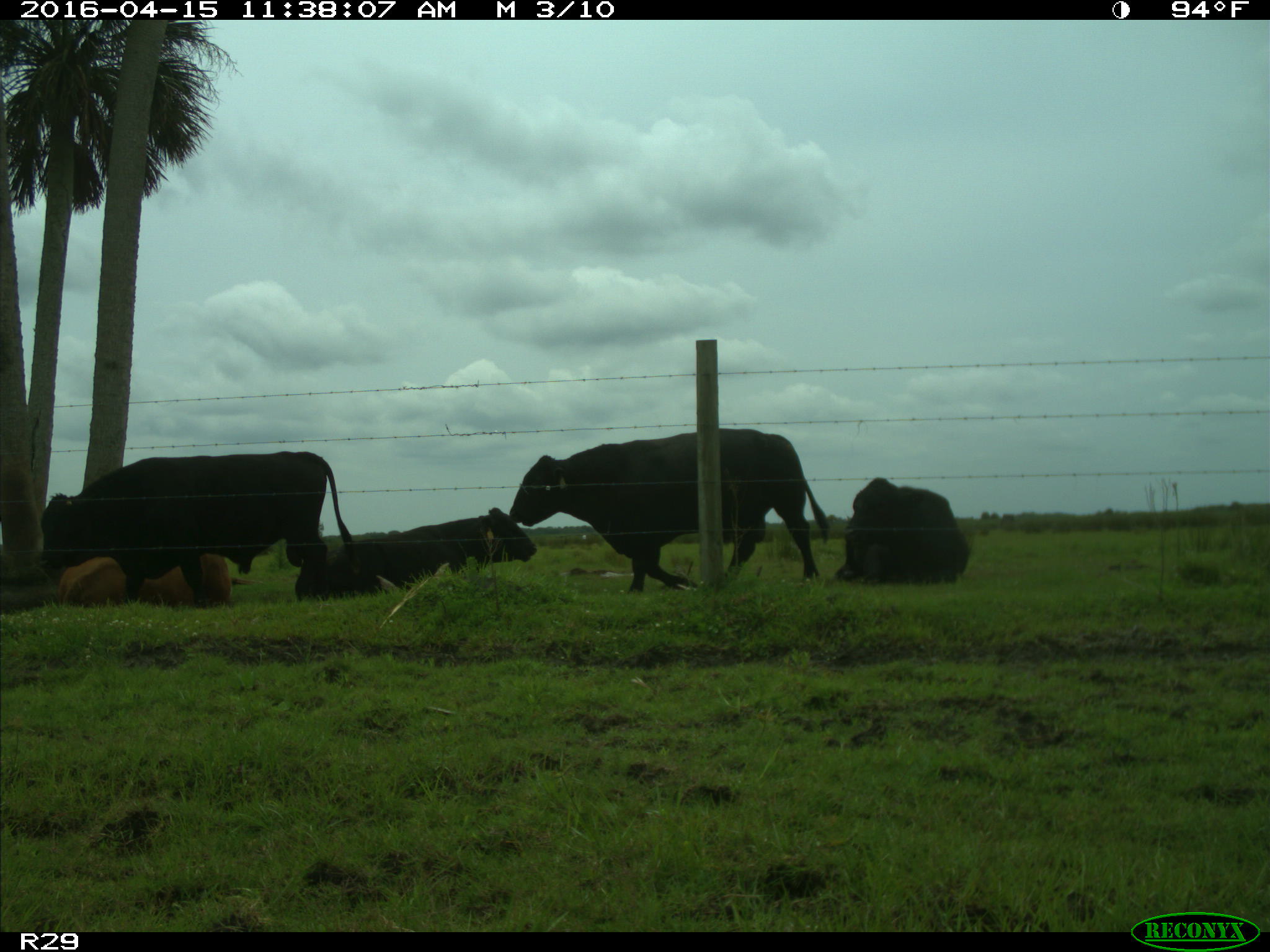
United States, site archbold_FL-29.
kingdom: Animalia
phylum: Chordata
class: Mammalia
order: Artiodactyla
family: Bovidae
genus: Bos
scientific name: Bos taurus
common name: domestic cow